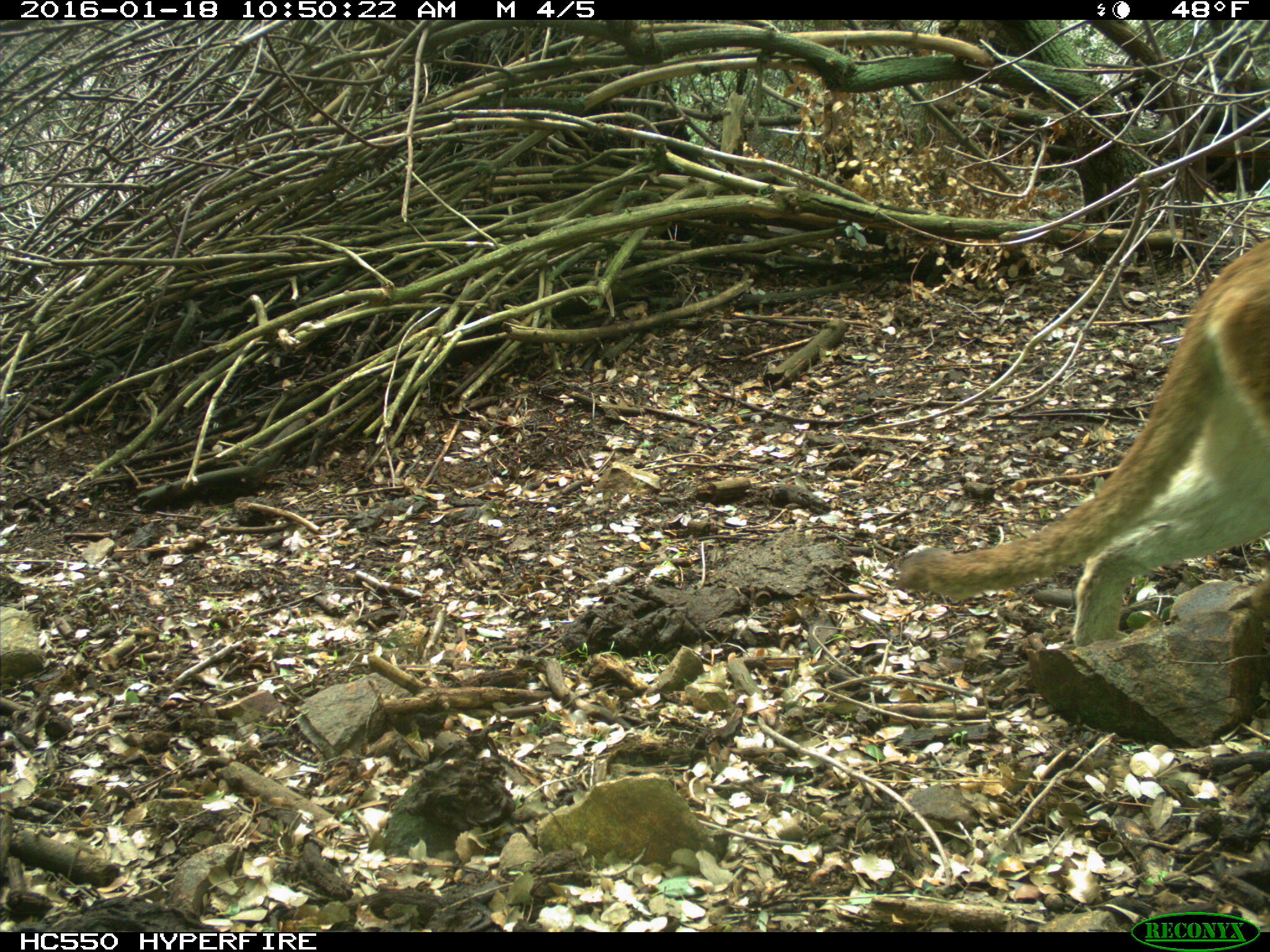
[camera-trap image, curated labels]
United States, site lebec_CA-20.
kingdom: Animalia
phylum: Chordata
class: Mammalia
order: Carnivora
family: Felidae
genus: Puma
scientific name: Puma concolor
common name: mountain lion